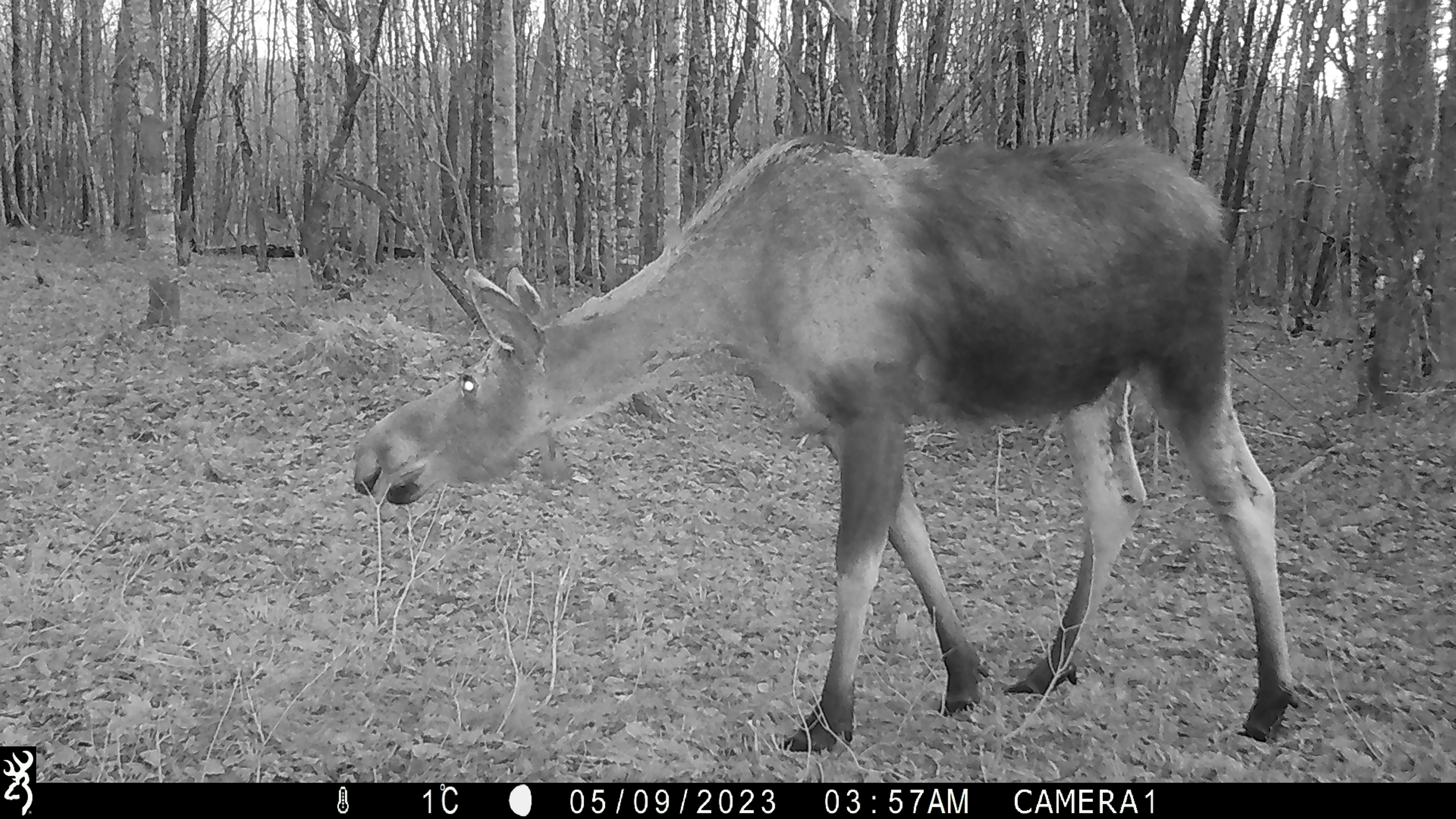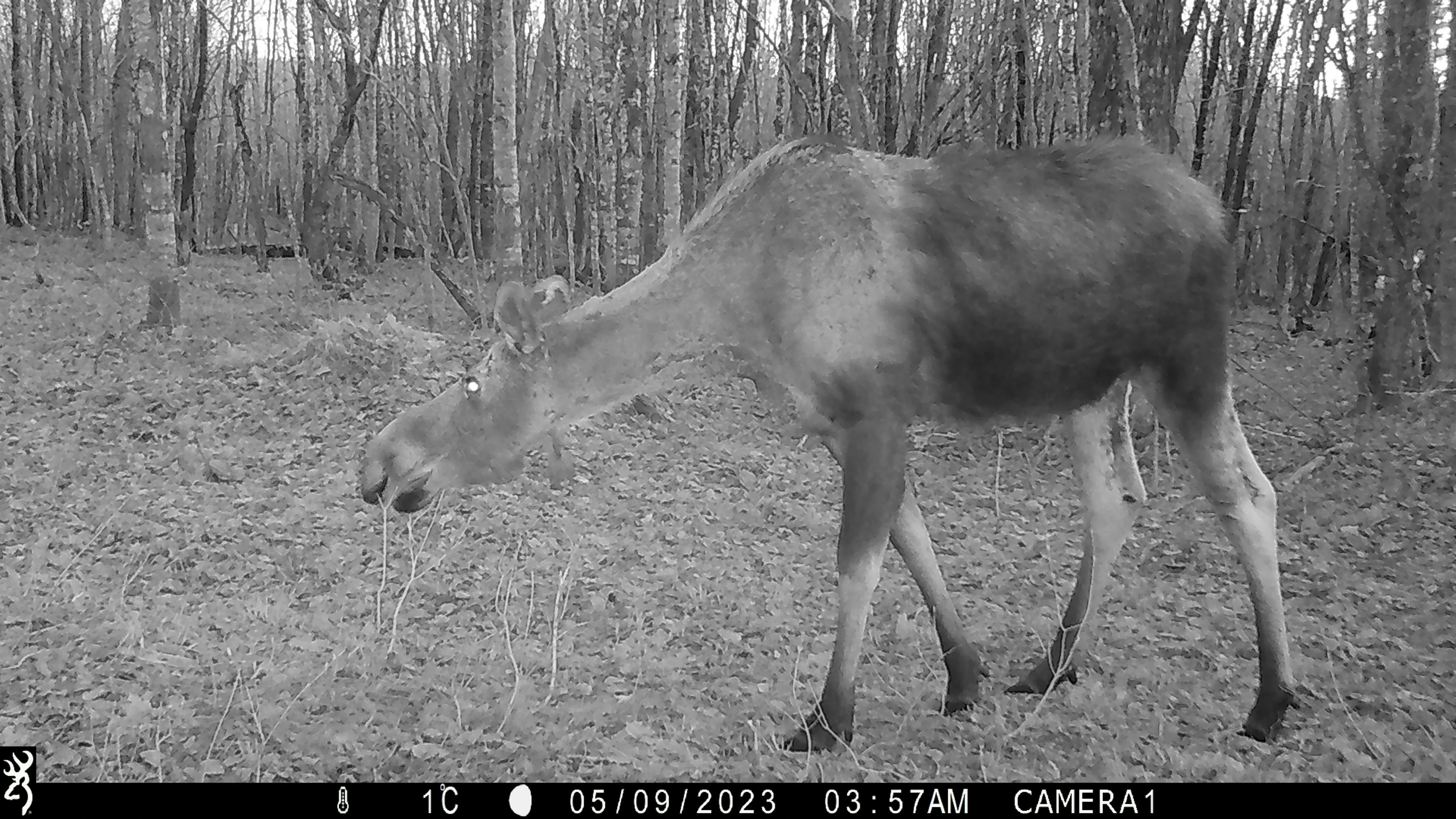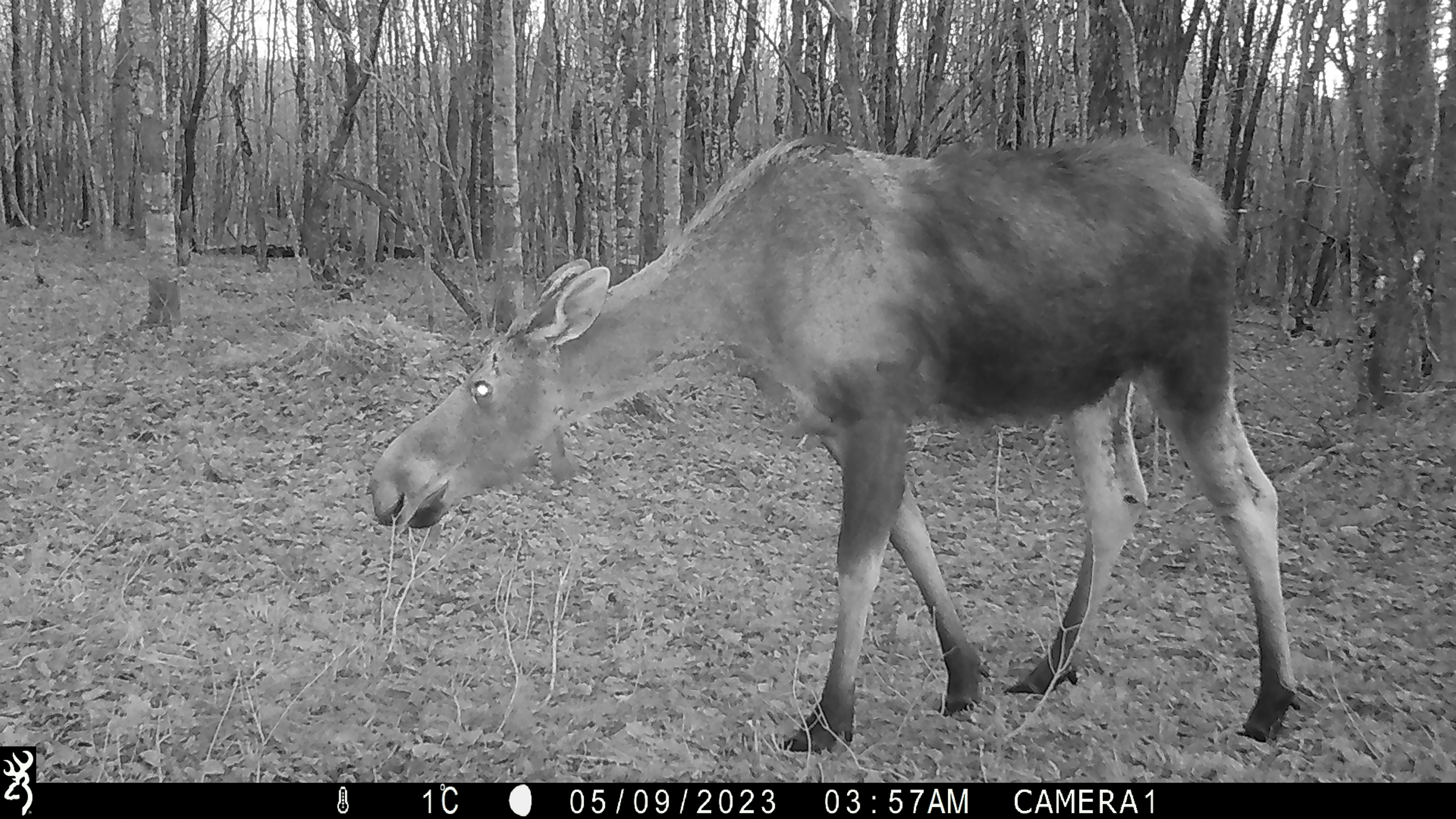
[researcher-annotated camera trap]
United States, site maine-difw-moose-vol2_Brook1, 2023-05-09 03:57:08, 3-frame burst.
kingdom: Animalia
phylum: Chordata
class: Mammalia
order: Artiodactyla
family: Cervidae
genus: Alces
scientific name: Alces alces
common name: moose